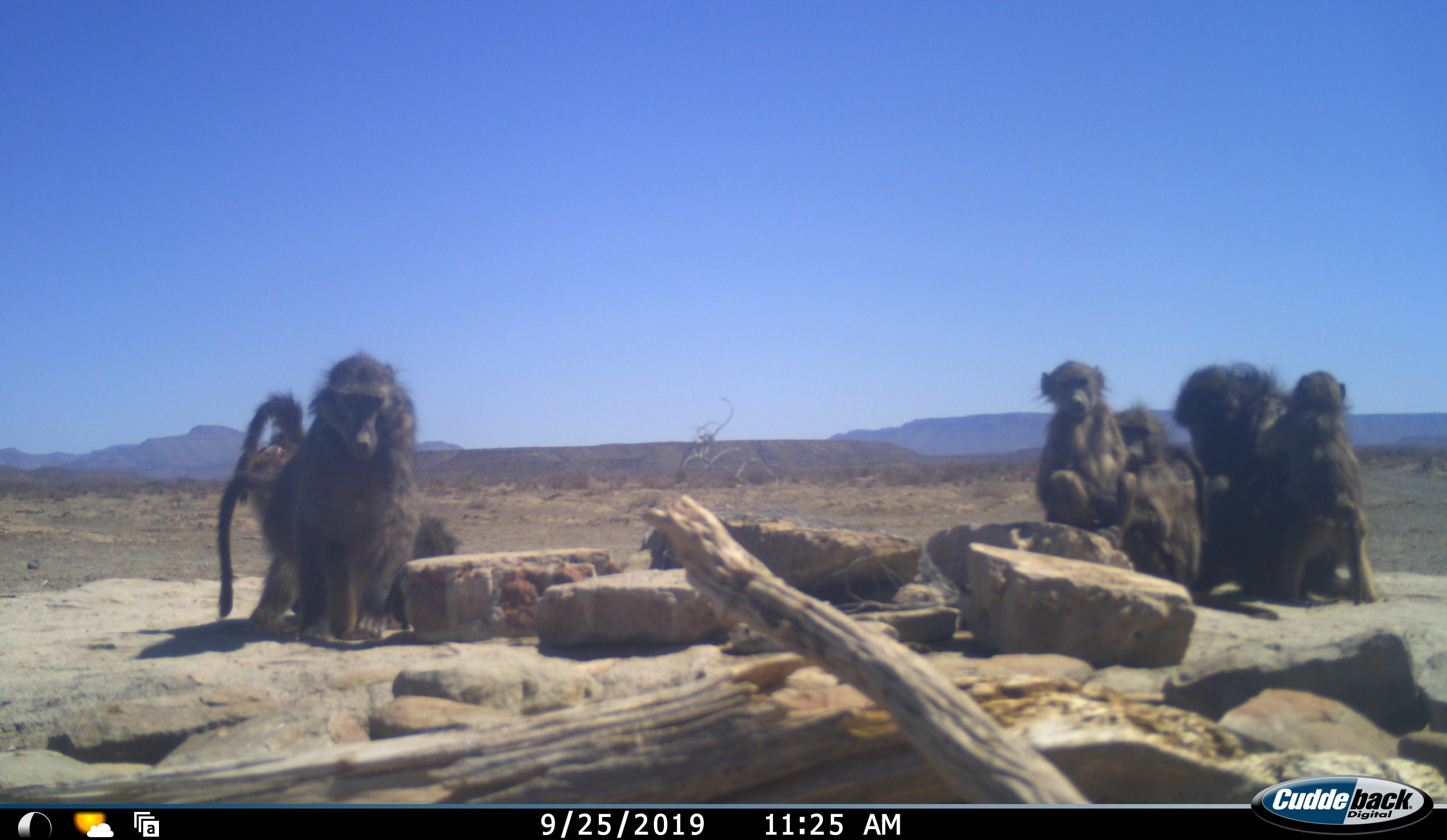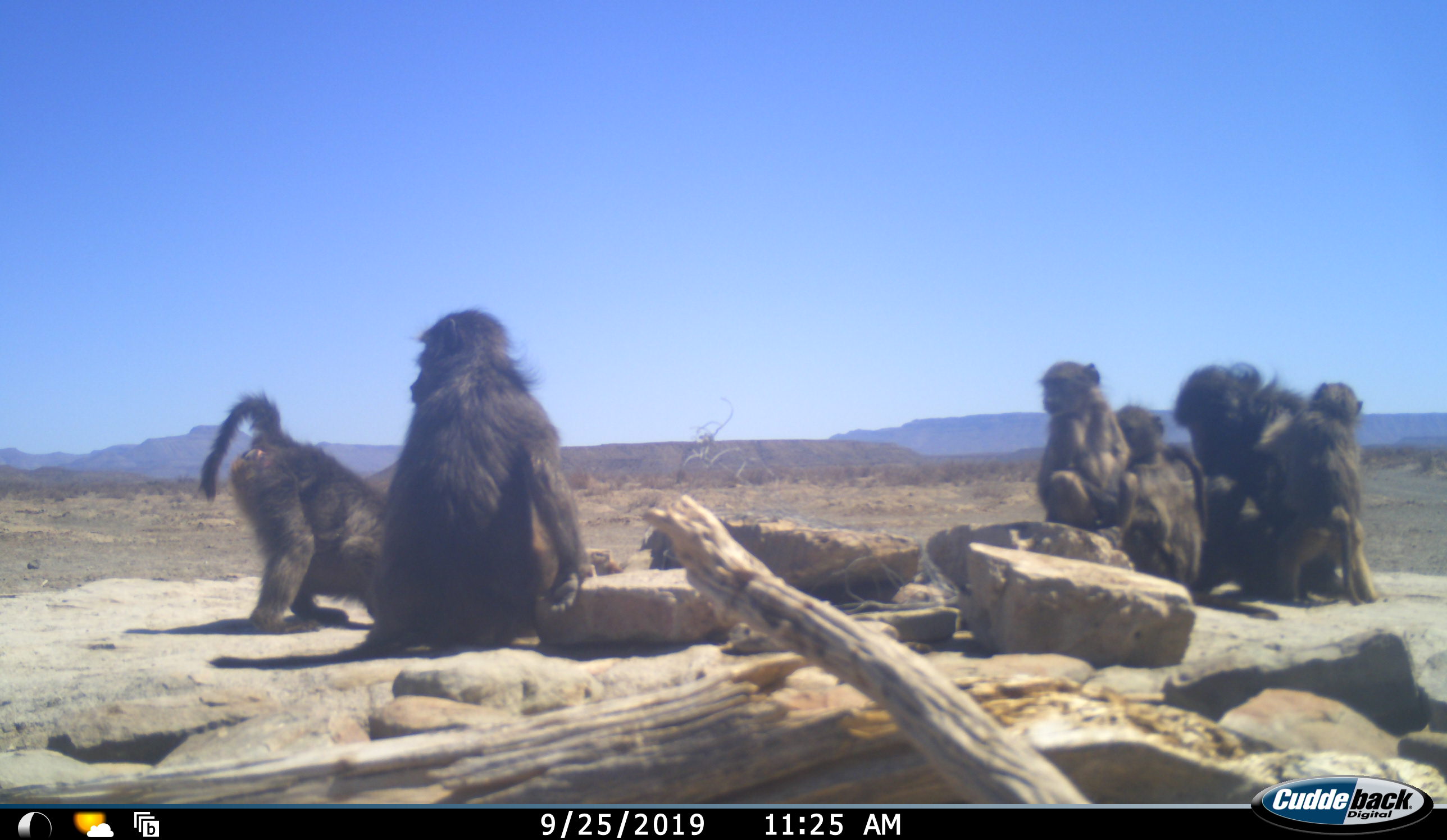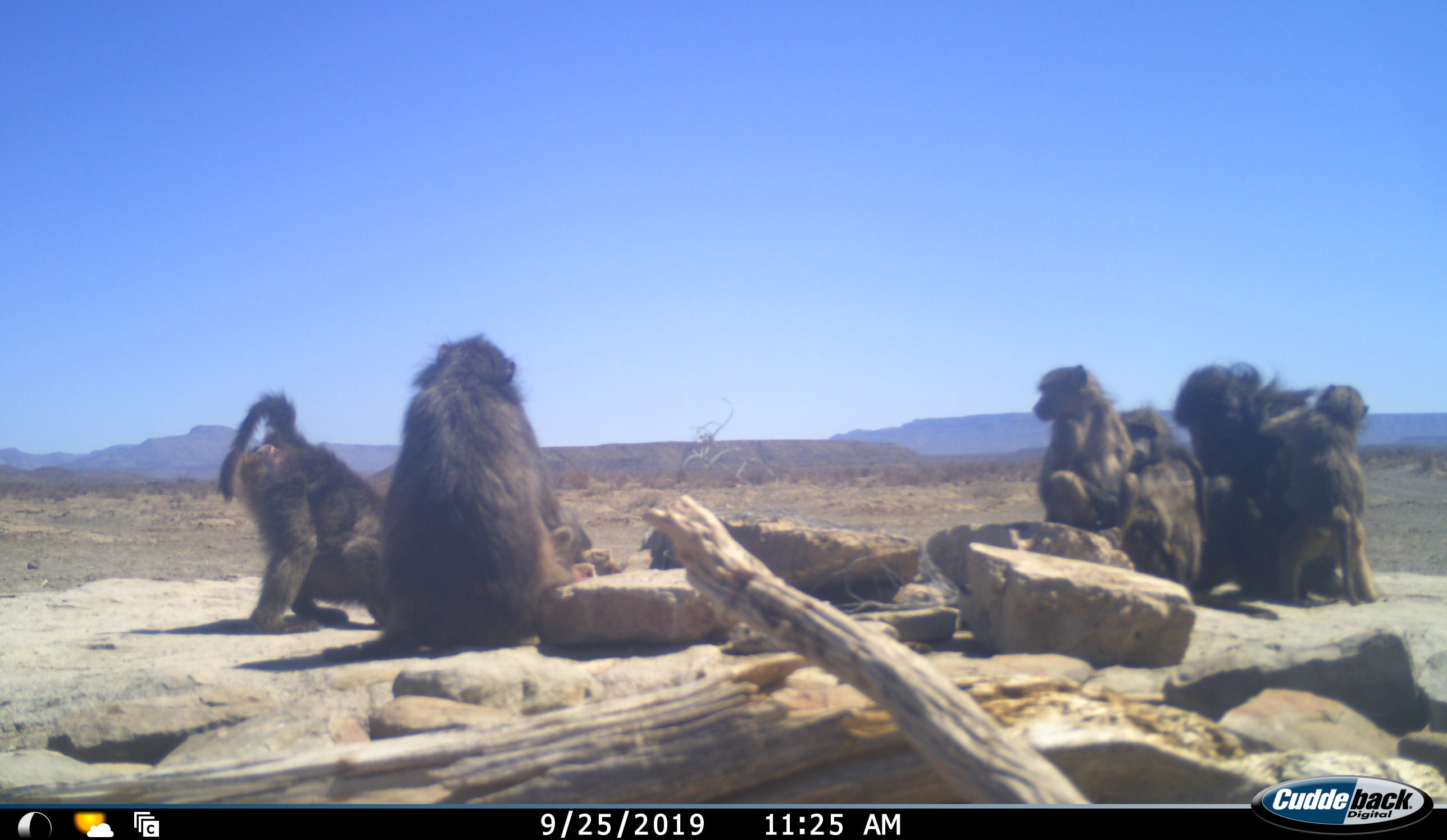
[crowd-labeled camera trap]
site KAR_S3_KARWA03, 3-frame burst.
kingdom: Animalia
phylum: Chordata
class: Mammalia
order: Primates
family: Cercopithecidae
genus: Papio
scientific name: Papio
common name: baboon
Baboon (Papio), count 6. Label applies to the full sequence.